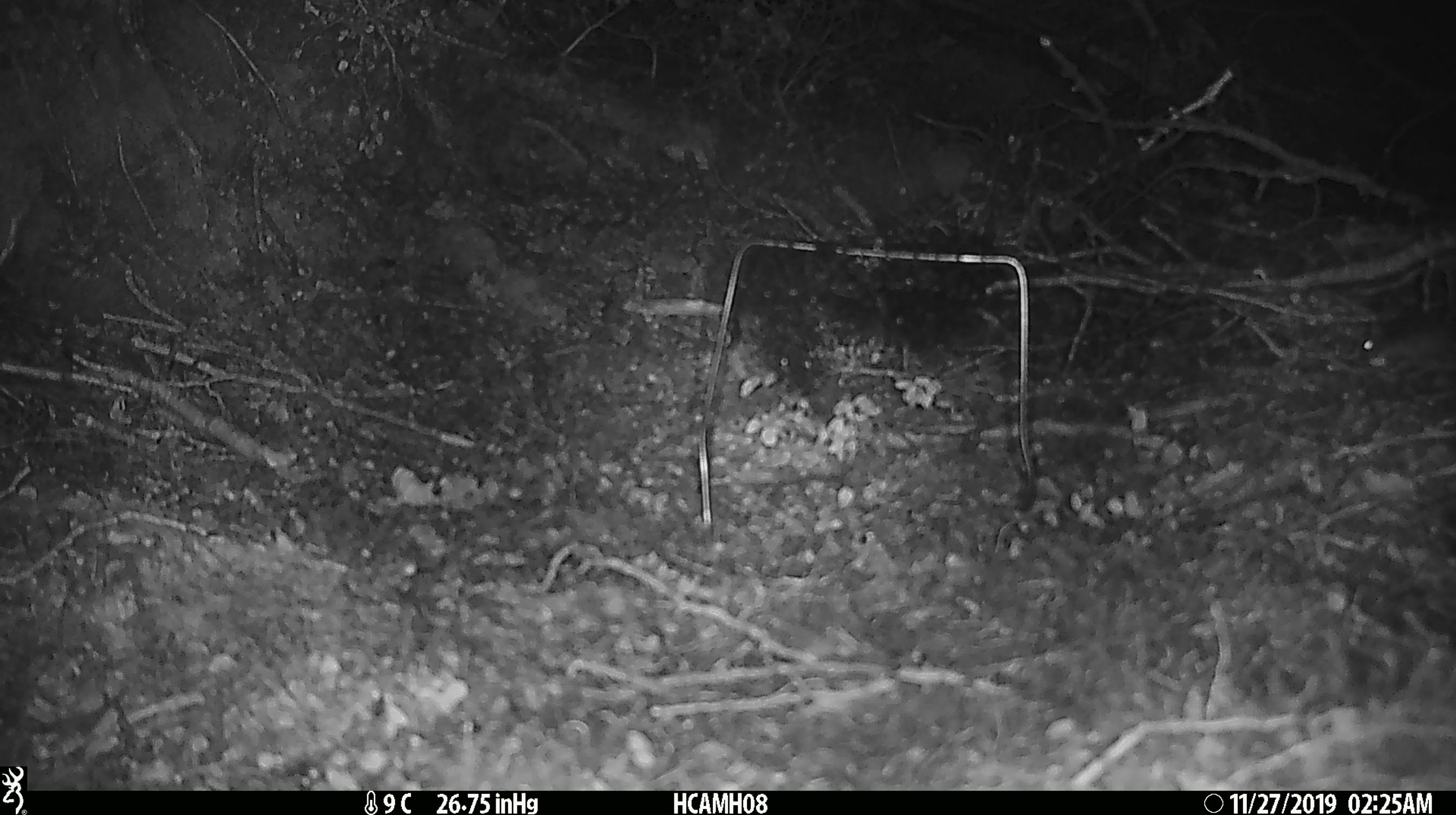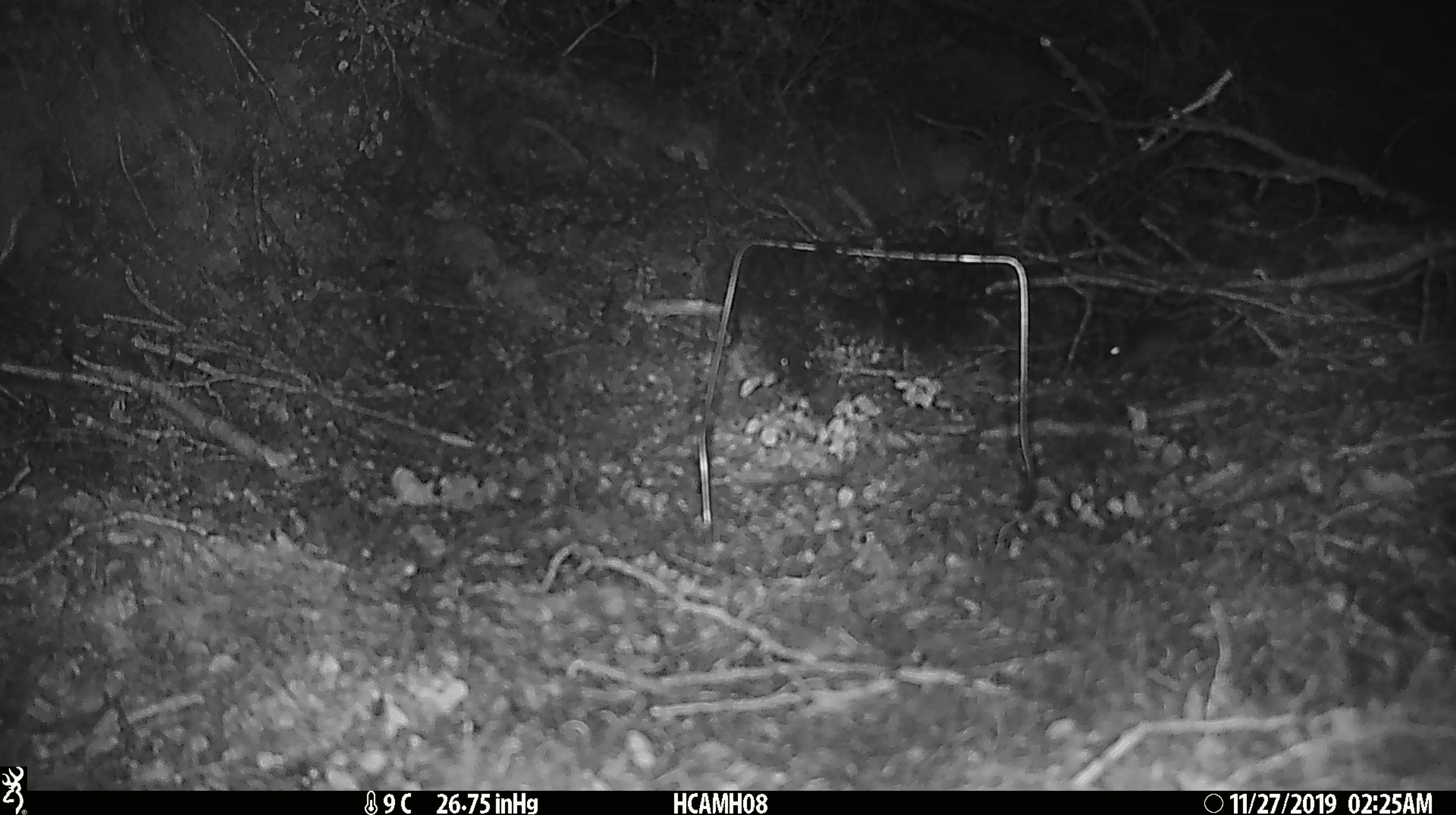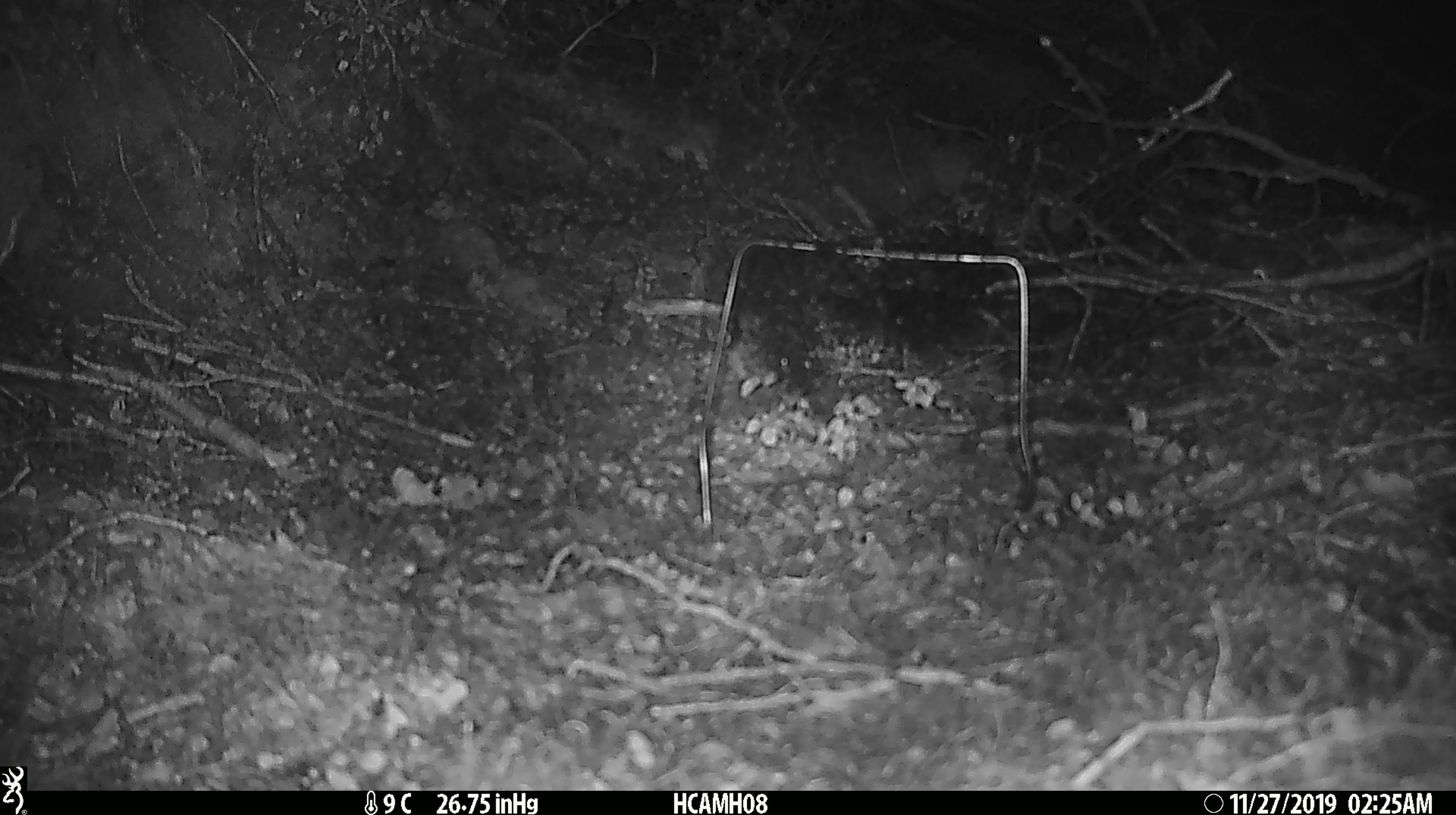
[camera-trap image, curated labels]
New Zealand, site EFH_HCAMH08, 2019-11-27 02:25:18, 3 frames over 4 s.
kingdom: Animalia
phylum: Chordata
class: Mammalia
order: Rodentia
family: Muridae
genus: Mus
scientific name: Mus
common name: mouse